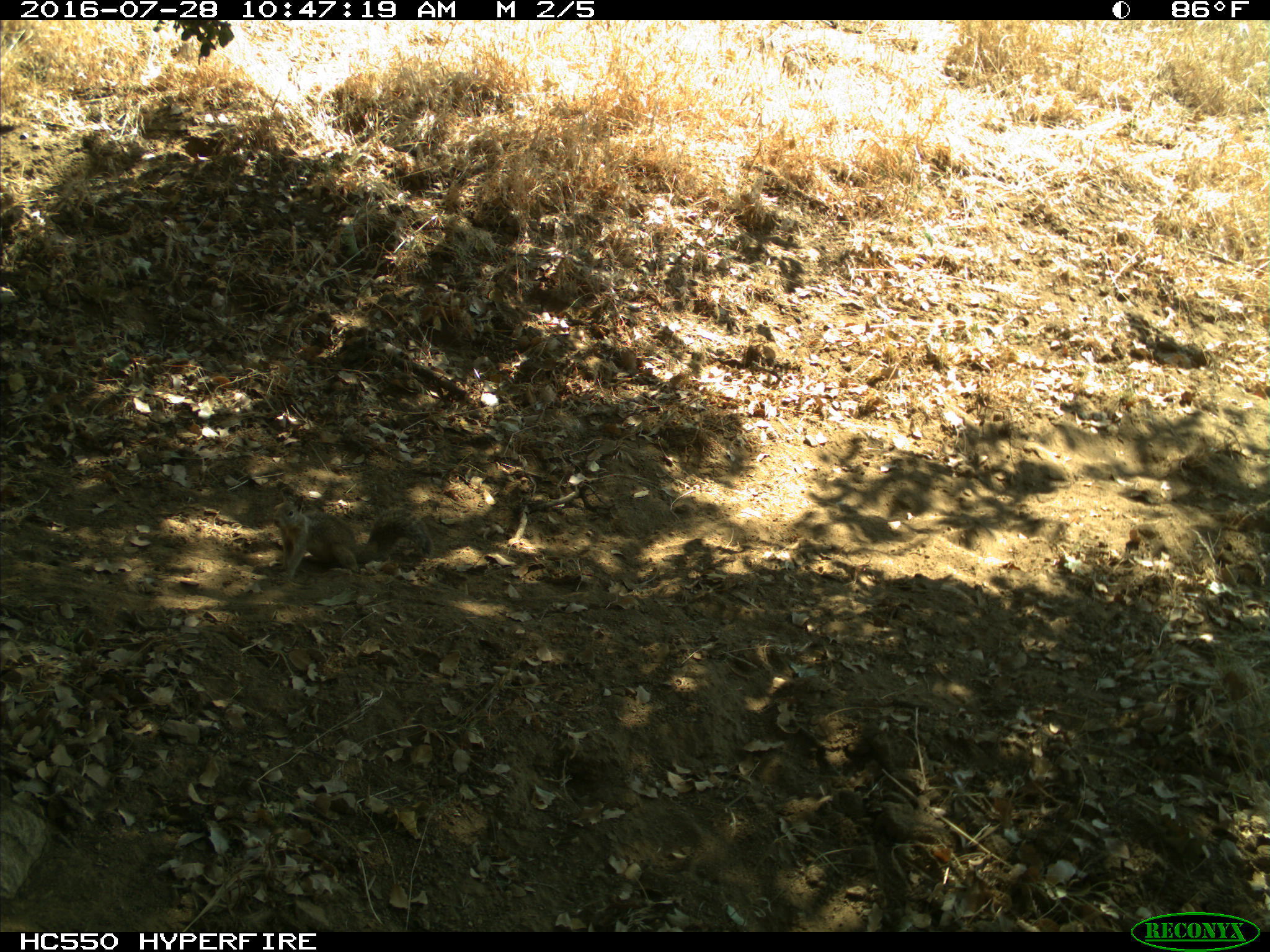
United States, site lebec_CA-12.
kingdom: Animalia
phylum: Chordata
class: Mammalia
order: Rodentia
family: Sciuridae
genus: Otospermophilus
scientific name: Otospermophilus beecheyi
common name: california ground squirrel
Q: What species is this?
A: Otospermophilus beecheyi (california ground squirrel).